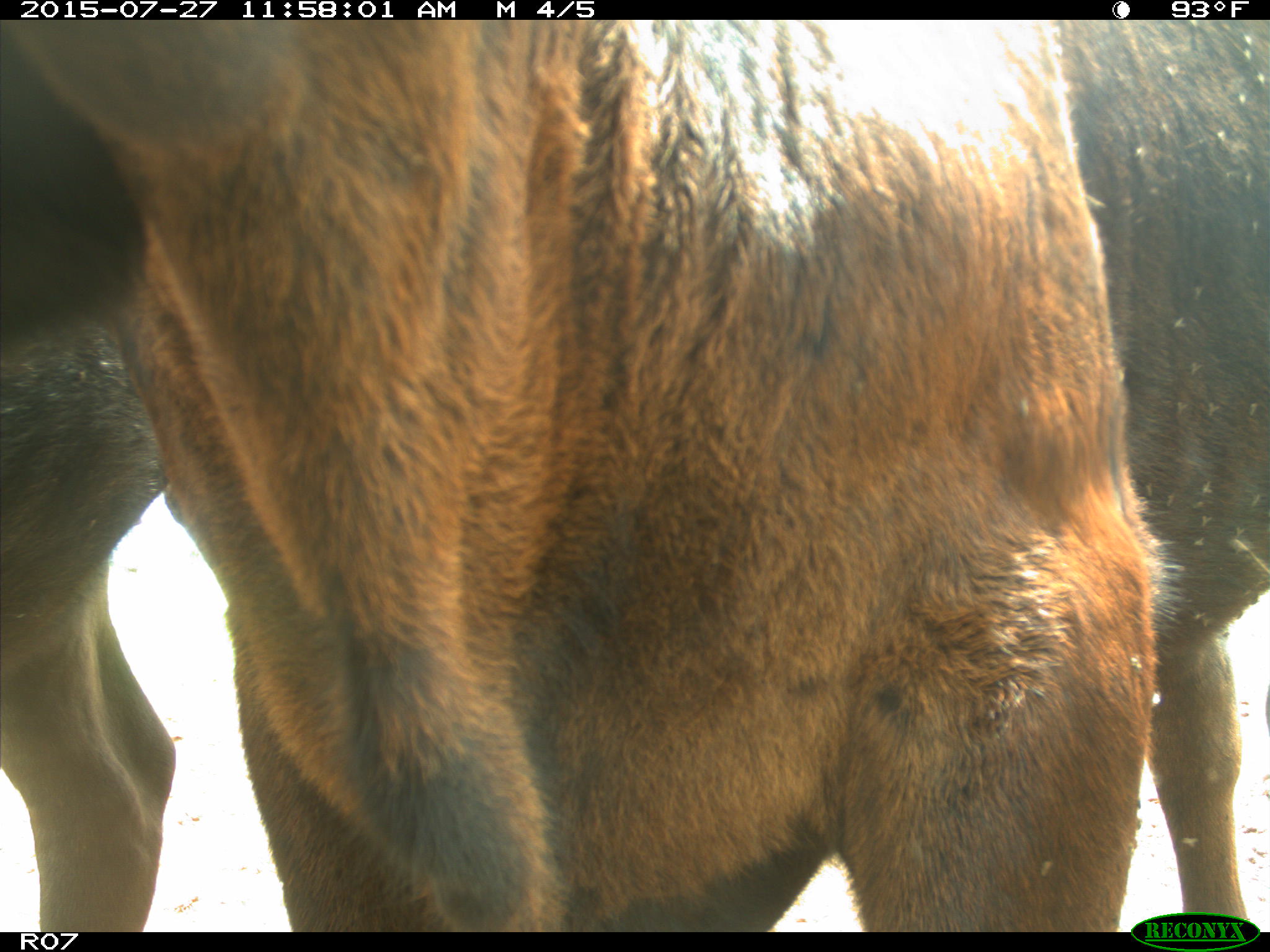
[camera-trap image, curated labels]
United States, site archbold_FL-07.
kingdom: Animalia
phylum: Chordata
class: Mammalia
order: Artiodactyla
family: Bovidae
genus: Bos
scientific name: Bos taurus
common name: domestic cow